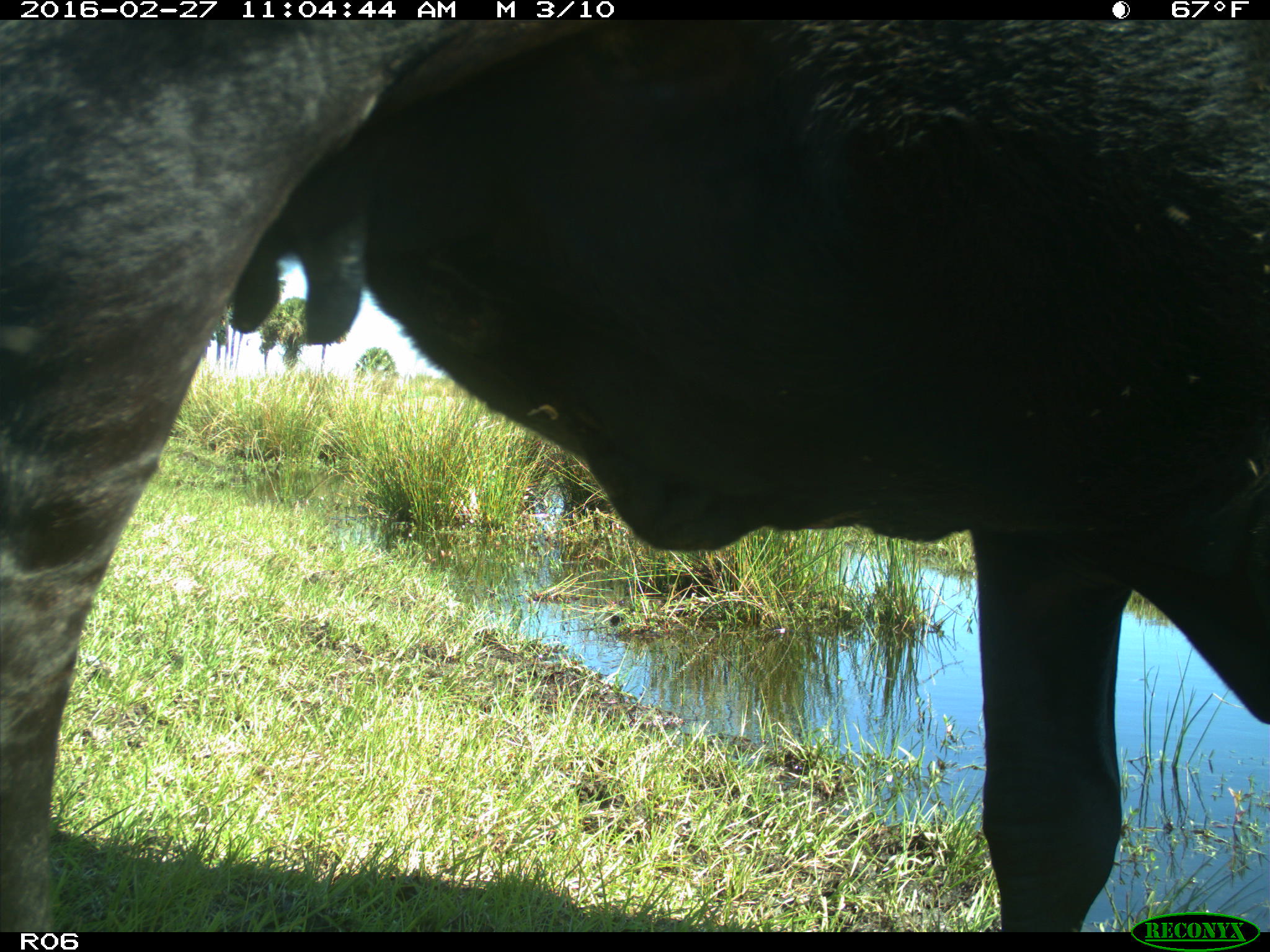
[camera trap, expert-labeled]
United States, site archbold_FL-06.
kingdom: Animalia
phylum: Chordata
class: Mammalia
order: Artiodactyla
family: Bovidae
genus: Bos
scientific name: Bos taurus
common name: domestic cow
Bos taurus (domestic cow).